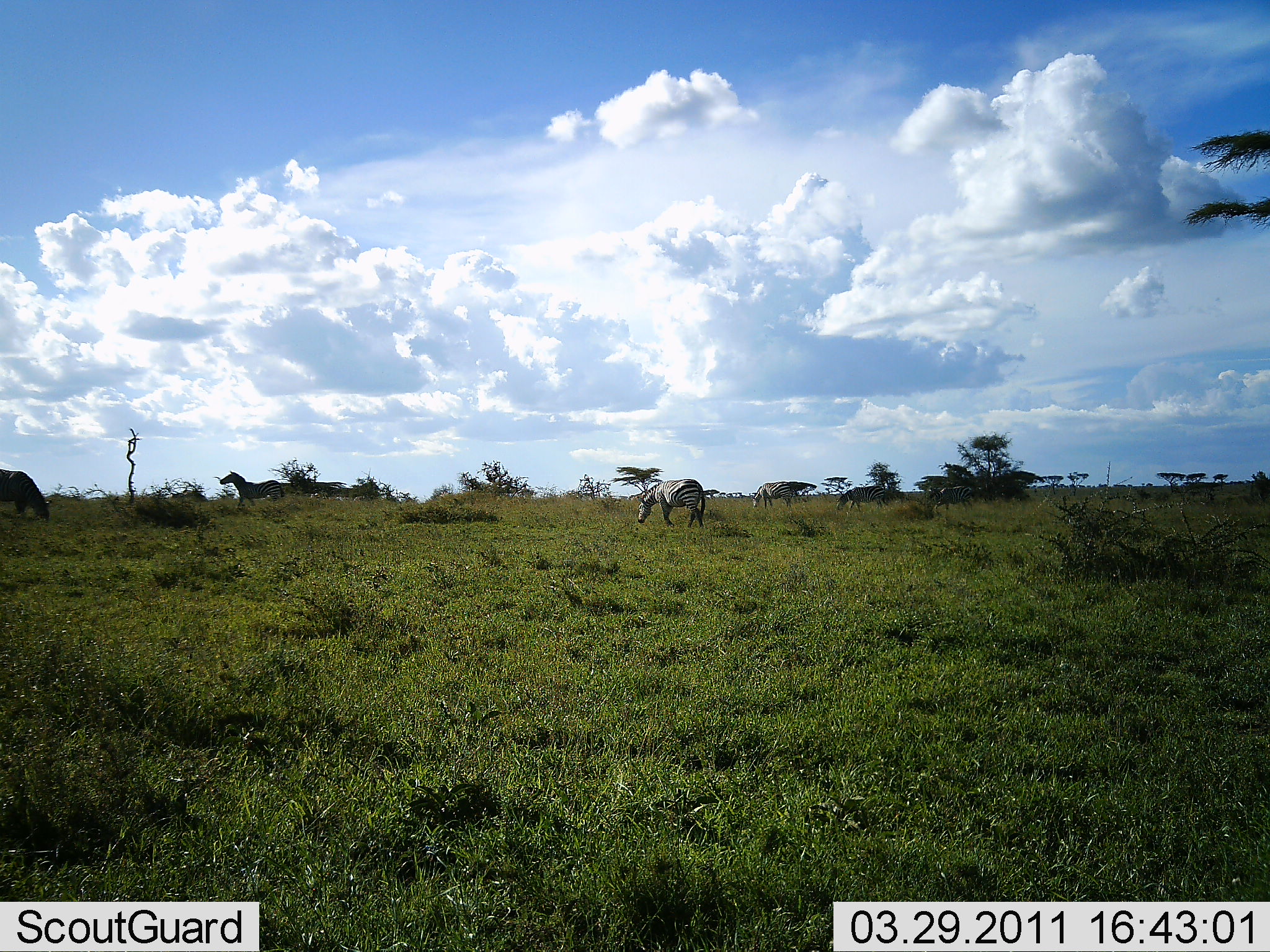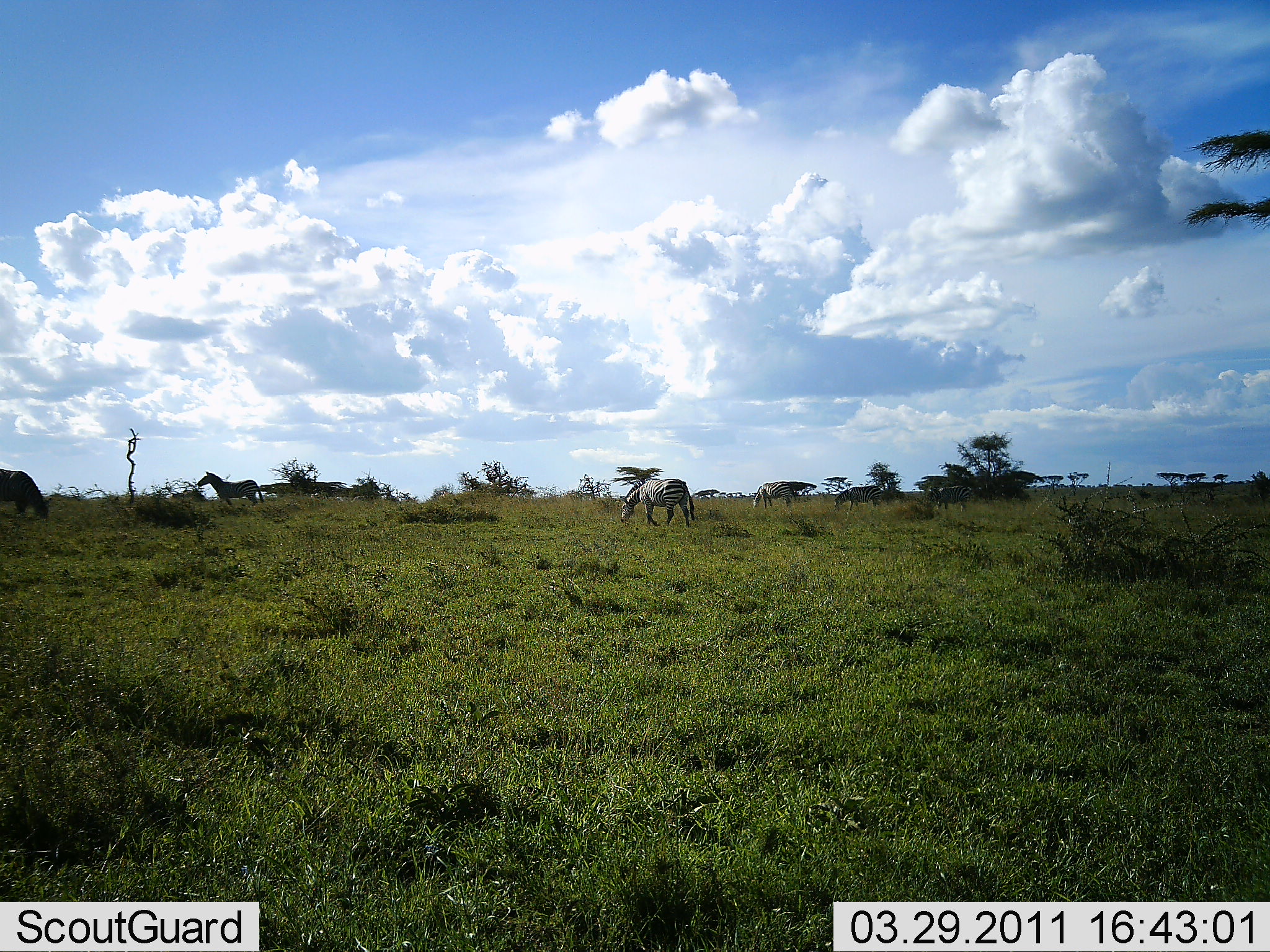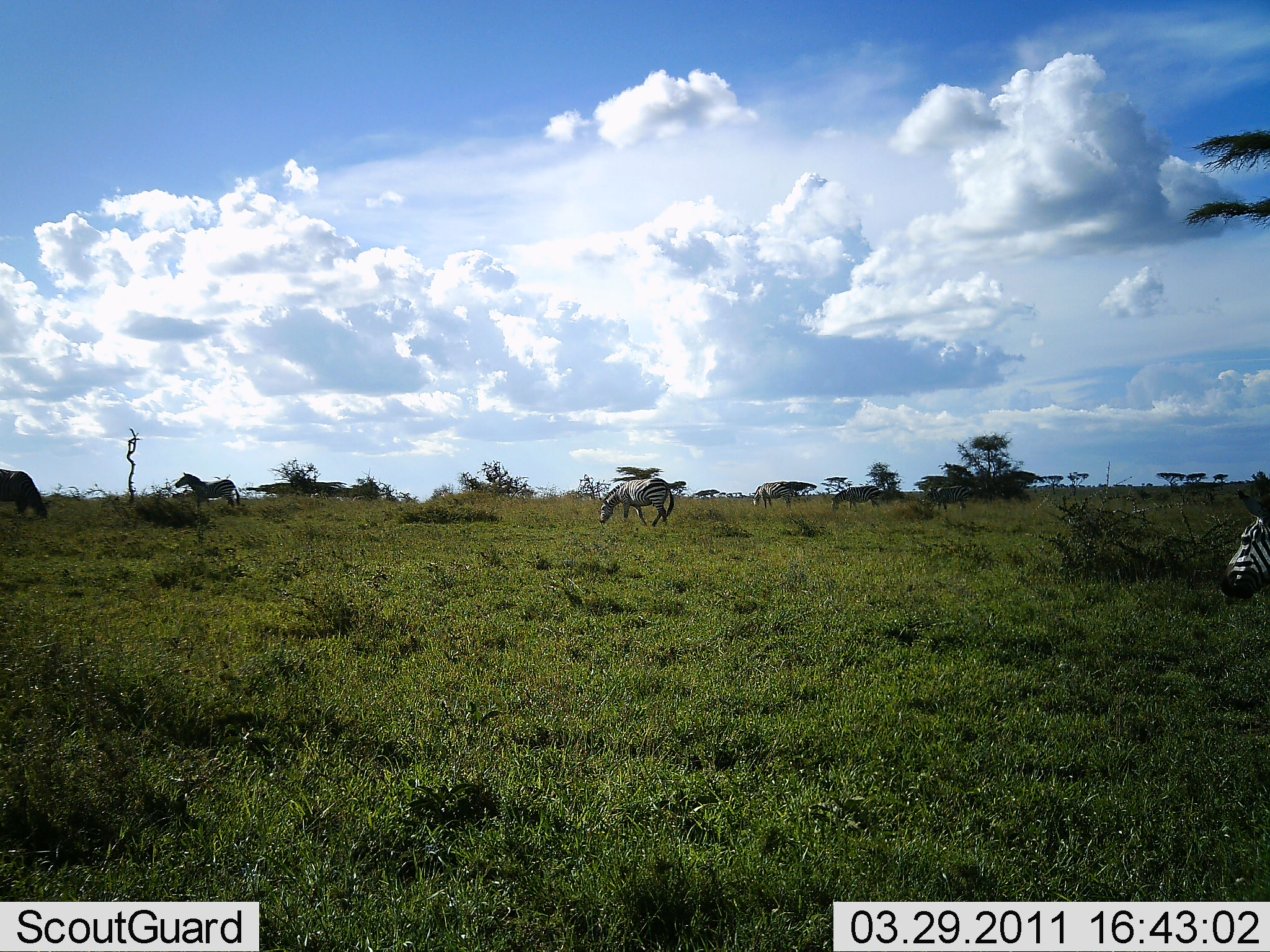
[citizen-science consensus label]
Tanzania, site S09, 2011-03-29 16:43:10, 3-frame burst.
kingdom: Animalia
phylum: Chordata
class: Mammalia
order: Perissodactyla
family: Equidae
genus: Equus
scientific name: Equus quagga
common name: plains zebra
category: zebra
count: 6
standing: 40%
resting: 0%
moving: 73%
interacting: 0%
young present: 0%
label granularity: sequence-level